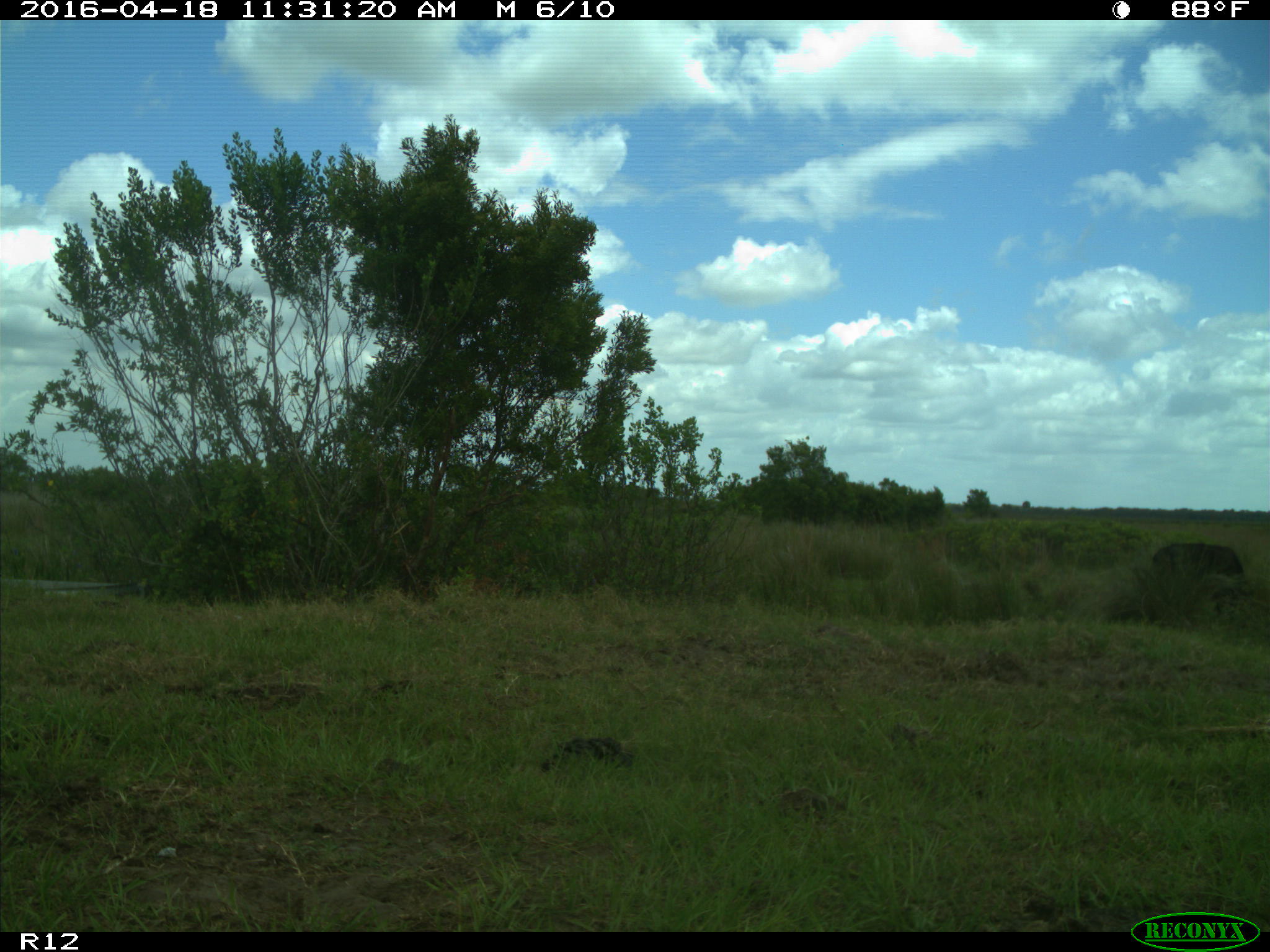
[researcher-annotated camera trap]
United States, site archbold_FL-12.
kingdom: Animalia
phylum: Chordata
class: Mammalia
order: Artiodactyla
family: Bovidae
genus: Bos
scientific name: Bos taurus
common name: domestic cow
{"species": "Bos taurus (domestic cow)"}